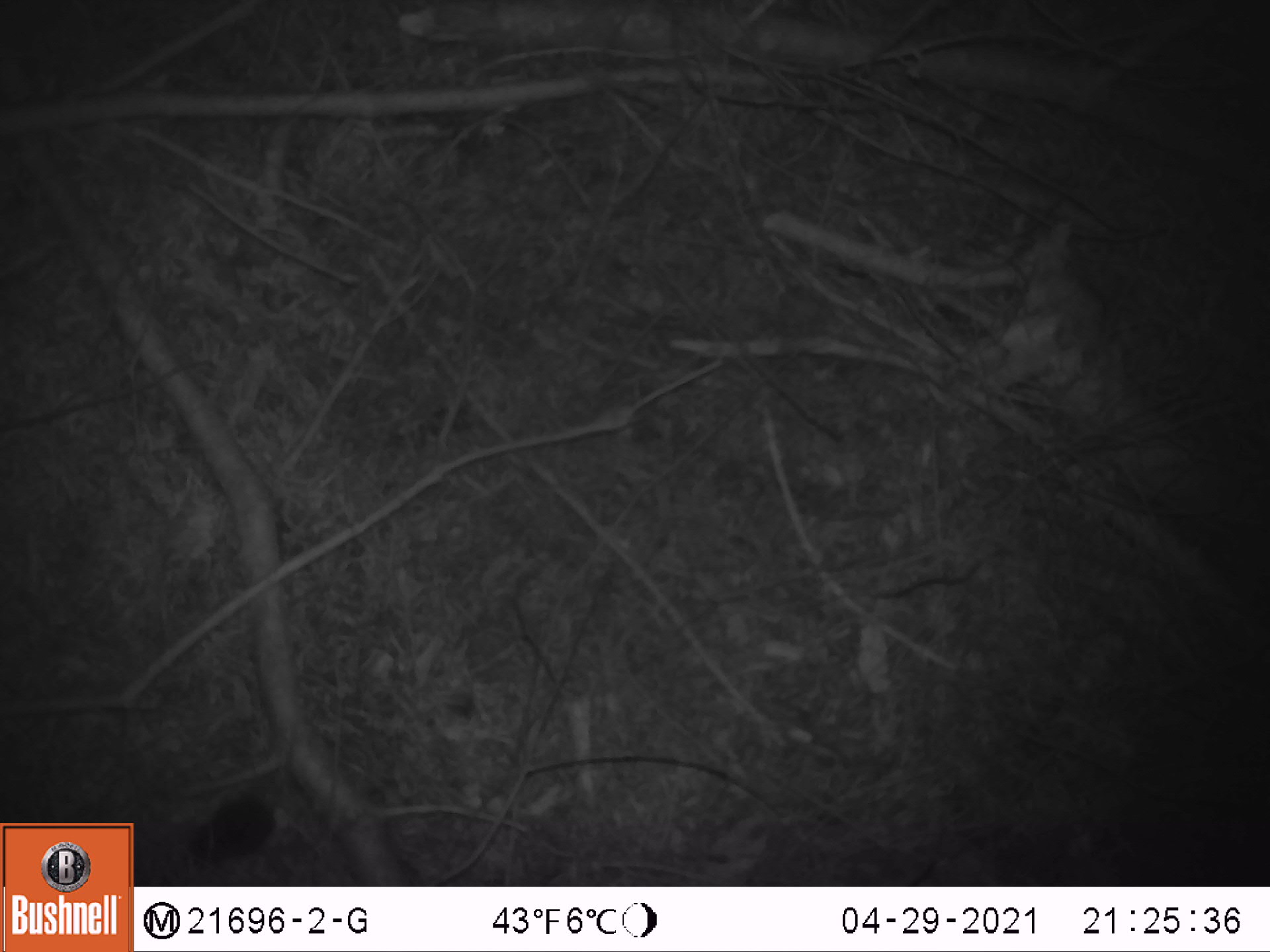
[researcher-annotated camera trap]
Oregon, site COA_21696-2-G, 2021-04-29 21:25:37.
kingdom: Animalia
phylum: Chordata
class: Mammalia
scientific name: Mammalia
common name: small mammal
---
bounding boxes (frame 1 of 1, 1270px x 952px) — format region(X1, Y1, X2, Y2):
small mammal: region(170, 701, 357, 873)